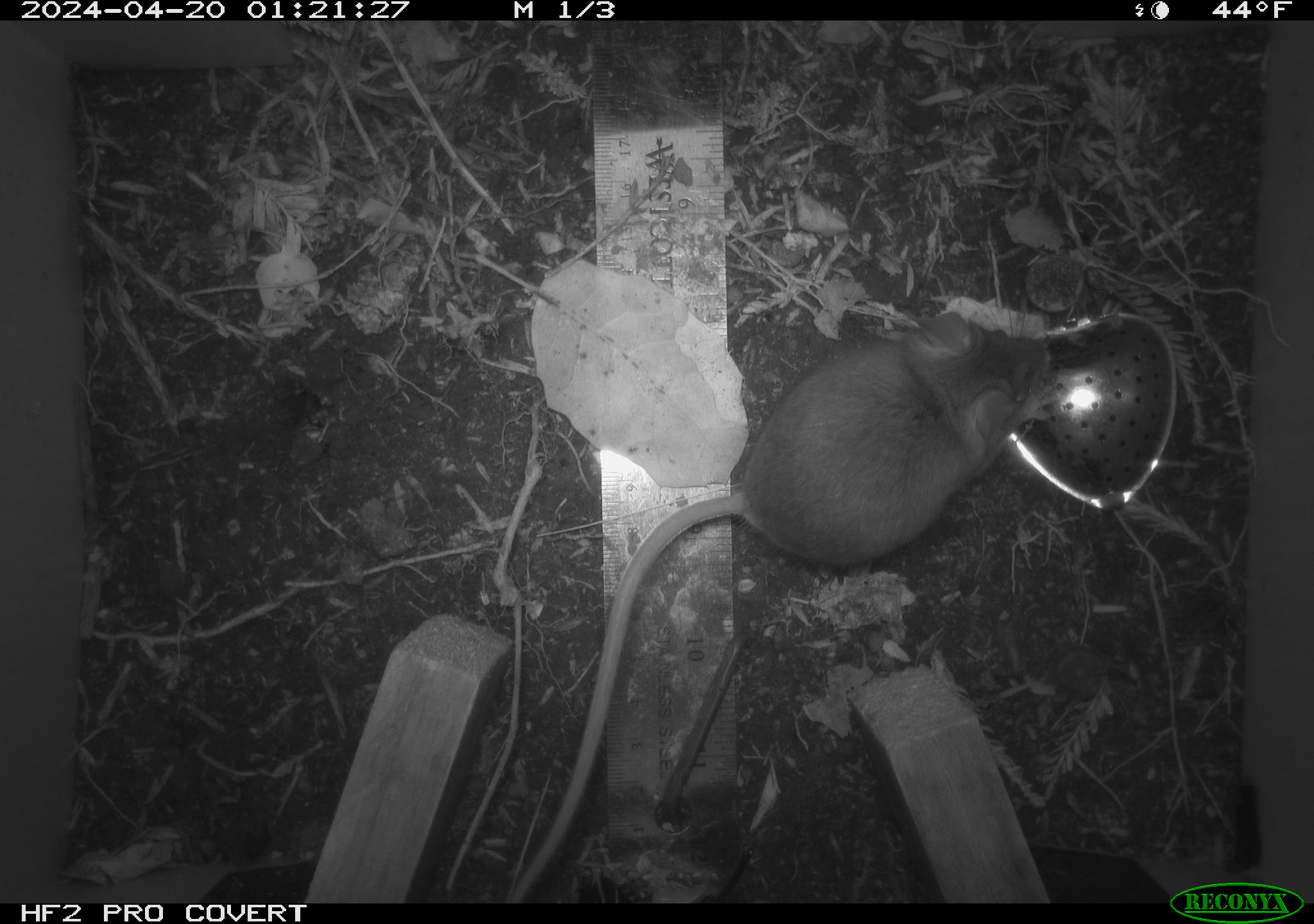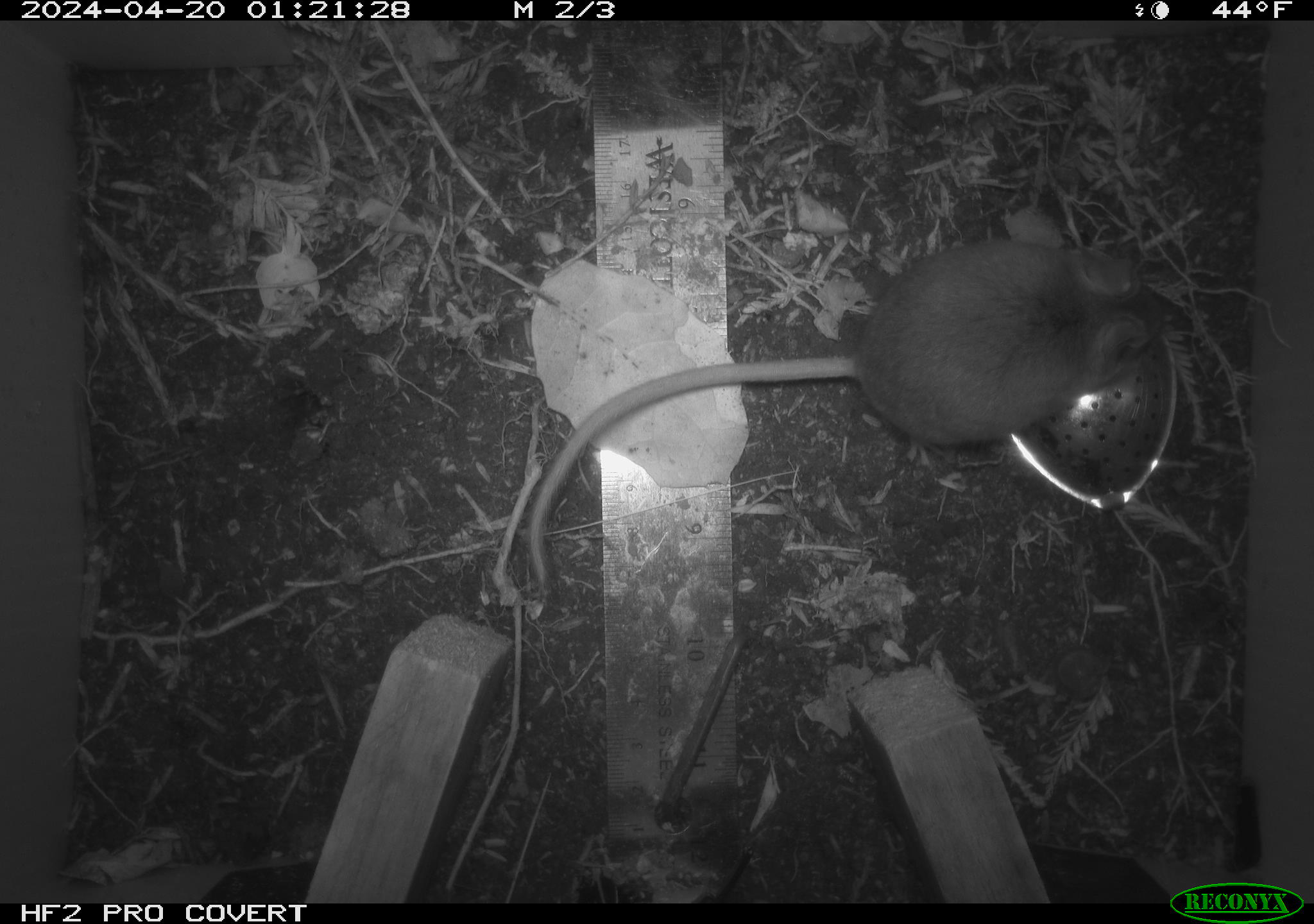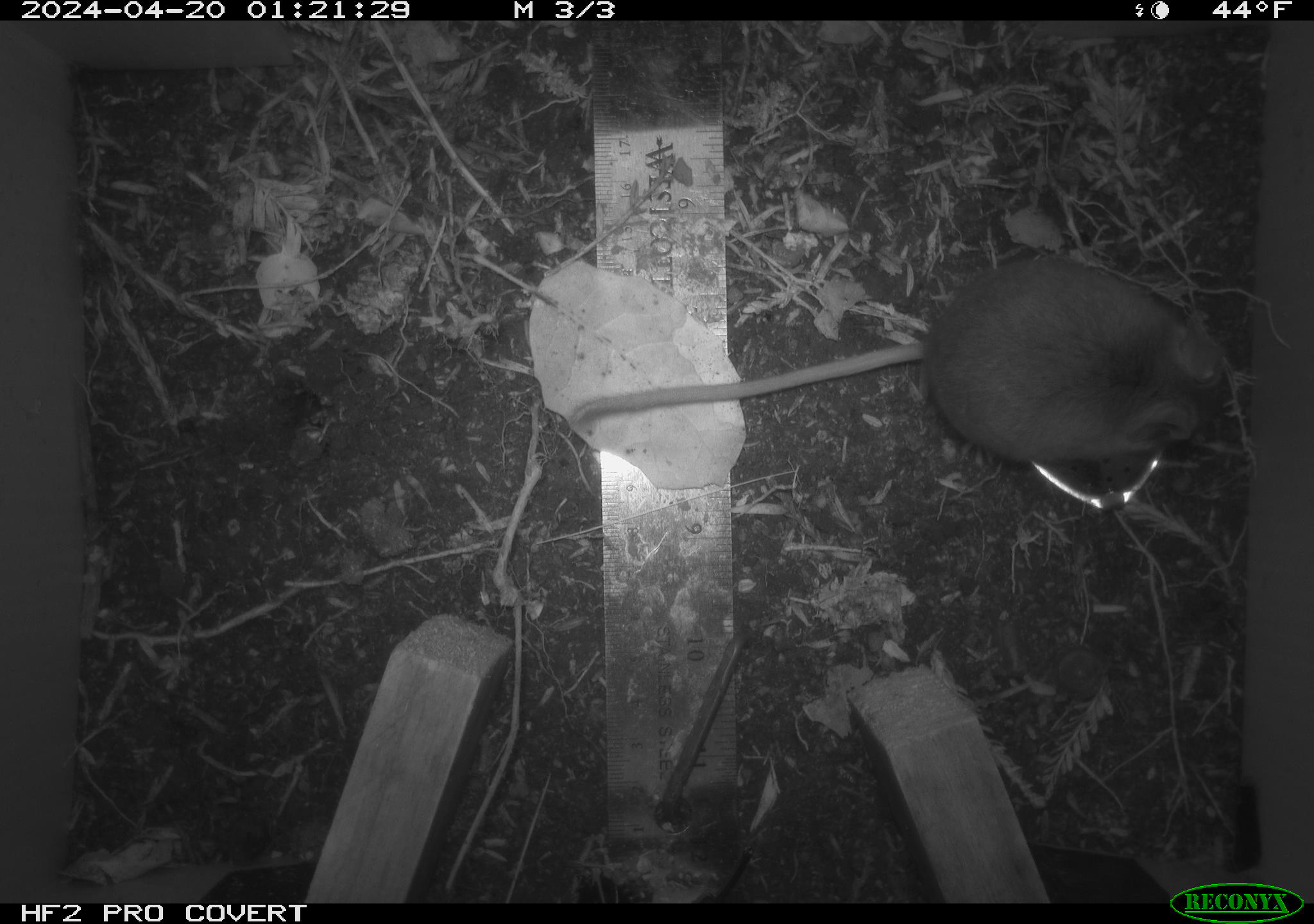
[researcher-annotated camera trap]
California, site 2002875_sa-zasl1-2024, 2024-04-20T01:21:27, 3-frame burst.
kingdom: Animalia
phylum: Chordata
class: Mammalia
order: Rodentia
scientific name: Rodentia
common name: rodent